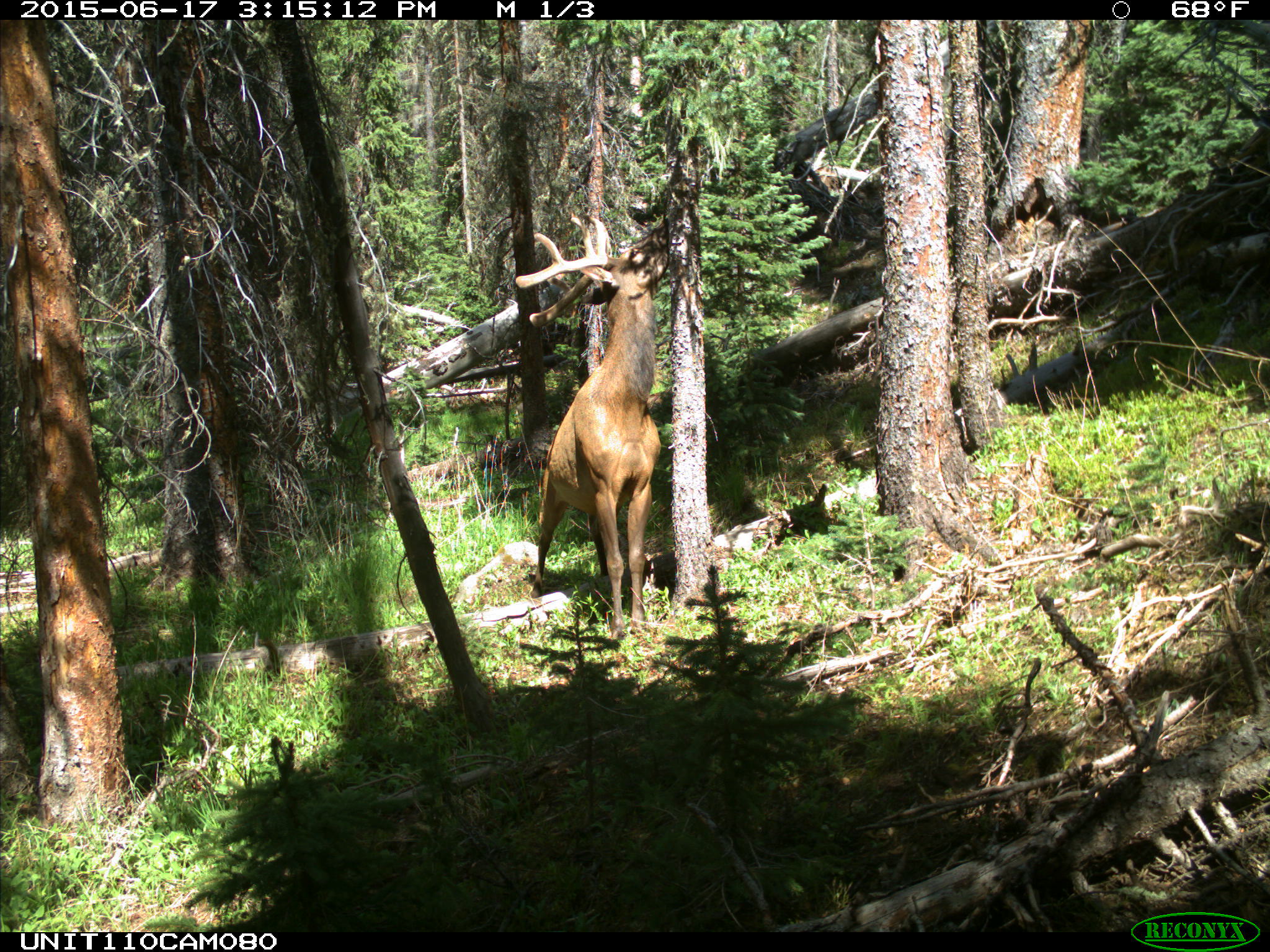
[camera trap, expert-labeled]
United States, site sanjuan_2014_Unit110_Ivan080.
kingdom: Animalia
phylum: Chordata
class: Mammalia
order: Artiodactyla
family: Cervidae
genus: Cervus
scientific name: Cervus elaphus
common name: red deer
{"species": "Cervus elaphus (red deer)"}